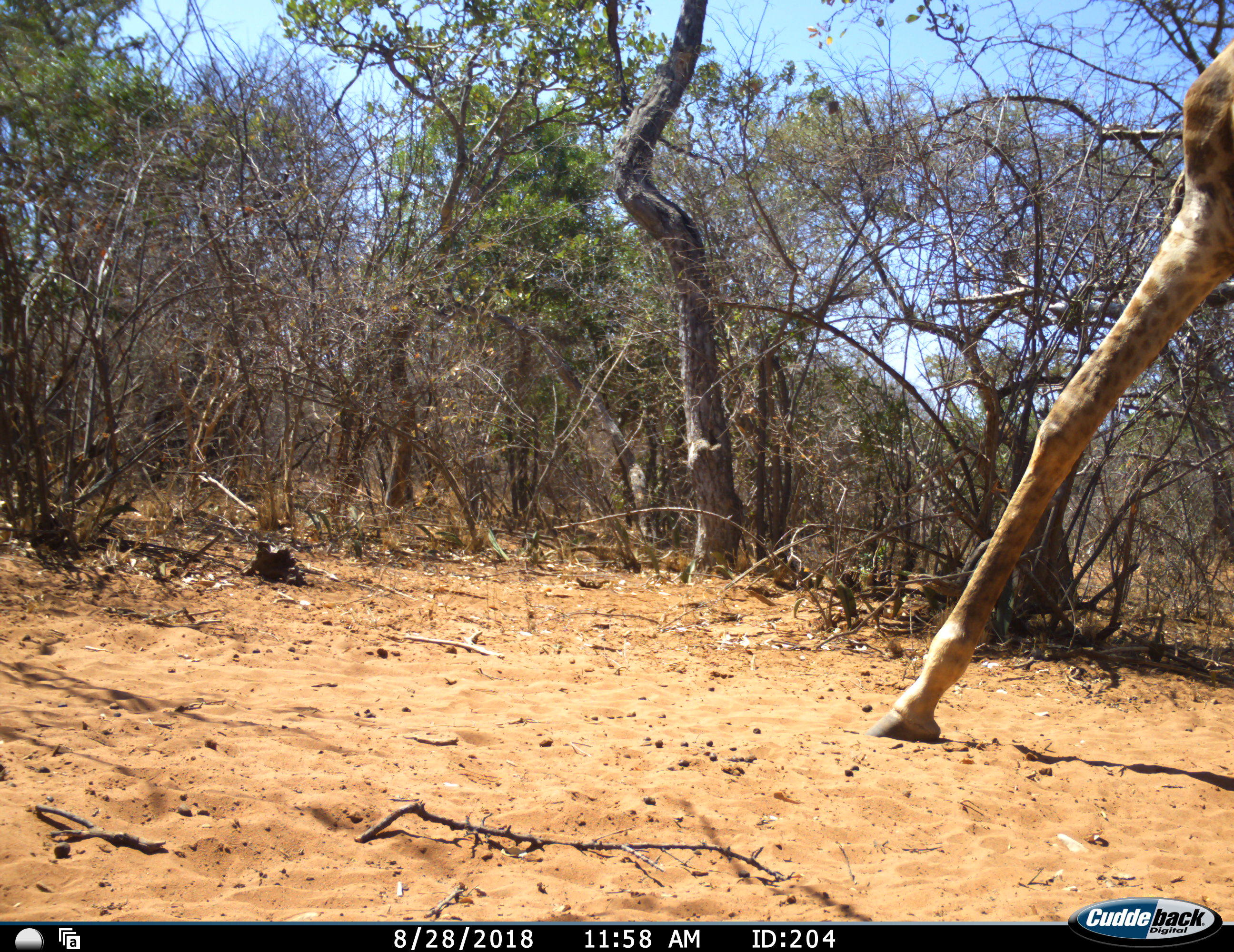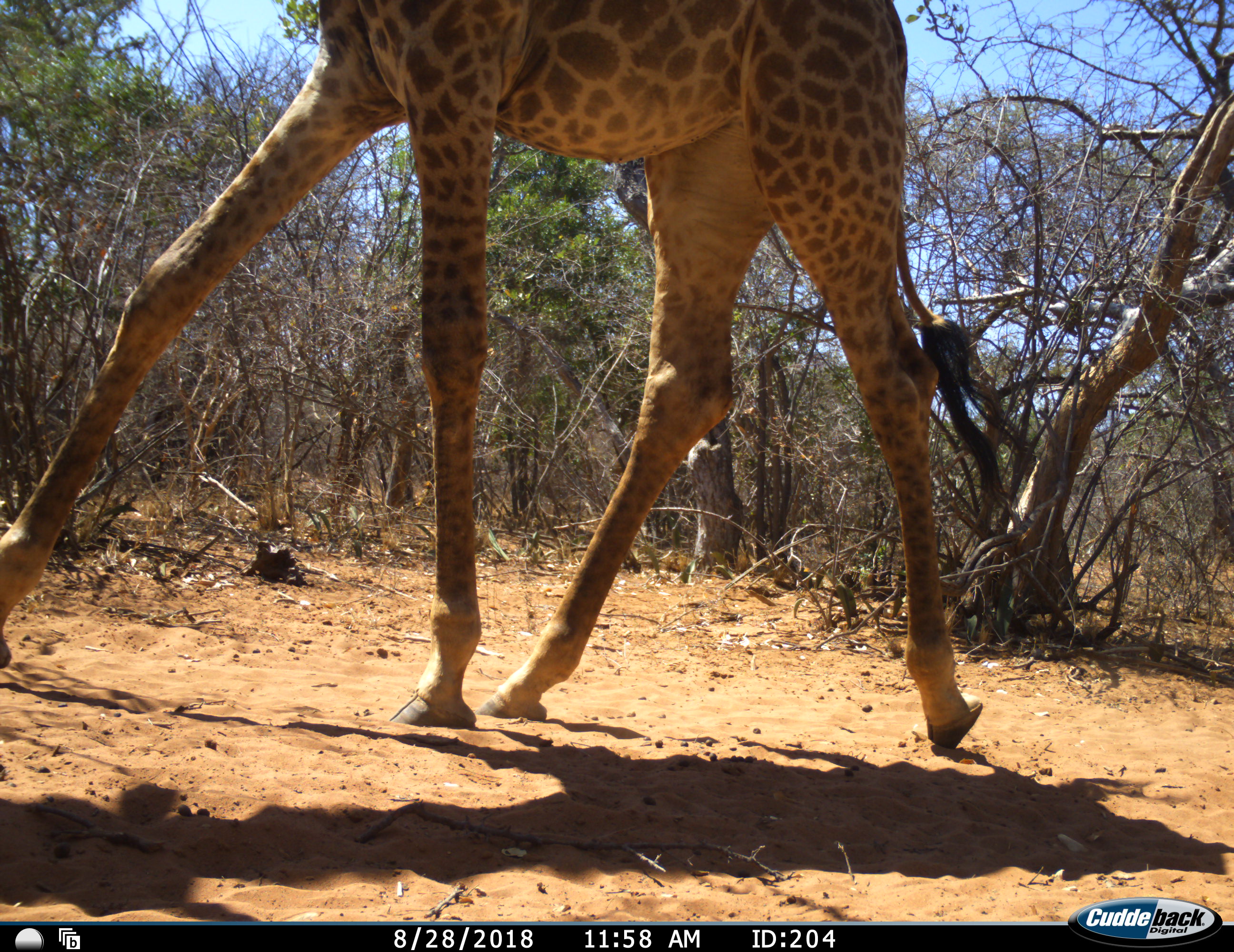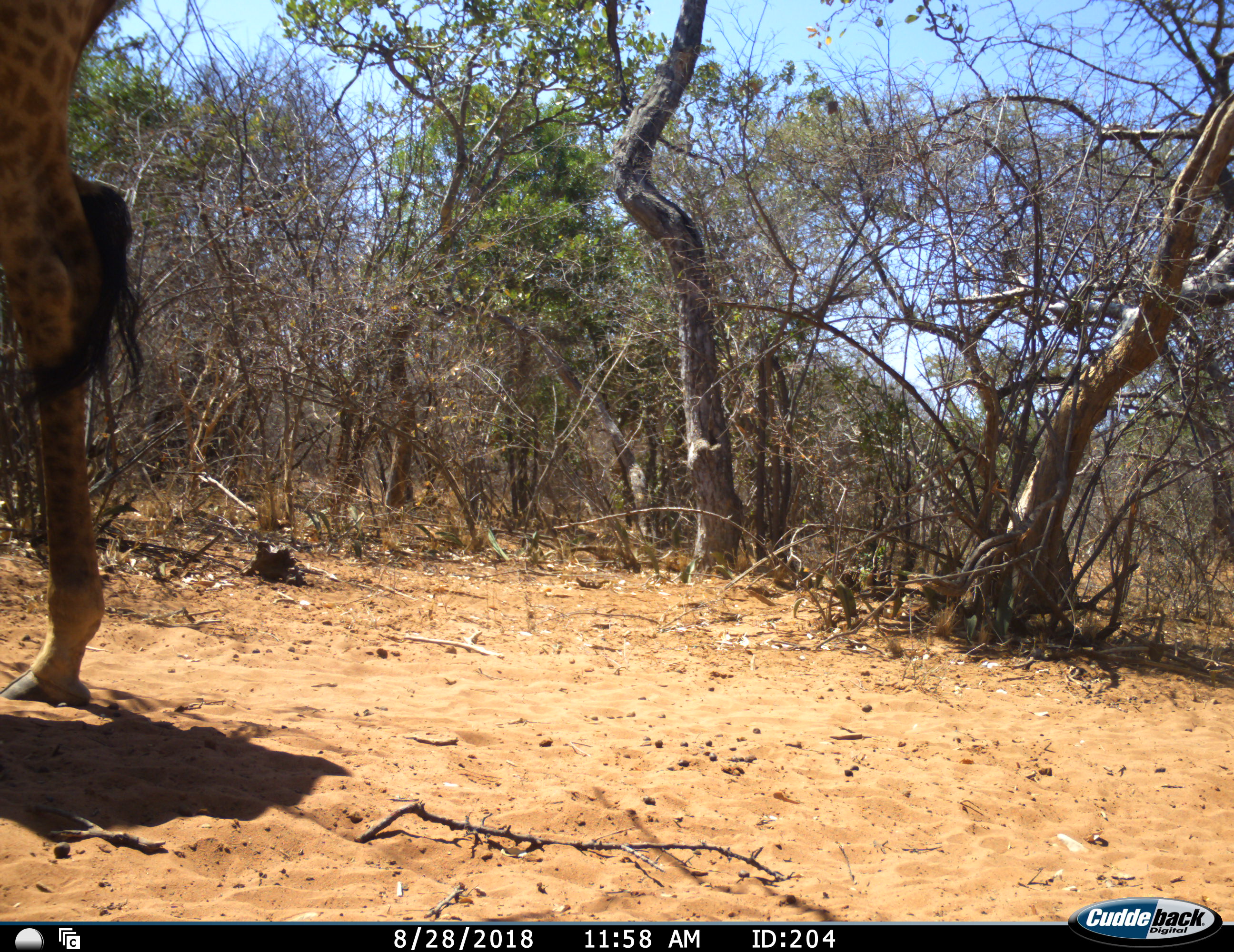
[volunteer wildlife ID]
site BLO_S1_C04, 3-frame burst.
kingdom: Animalia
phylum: Chordata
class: Mammalia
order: Artiodactyla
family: Giraffidae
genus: Giraffa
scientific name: Giraffa camelopardalis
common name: giraffe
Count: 1.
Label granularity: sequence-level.